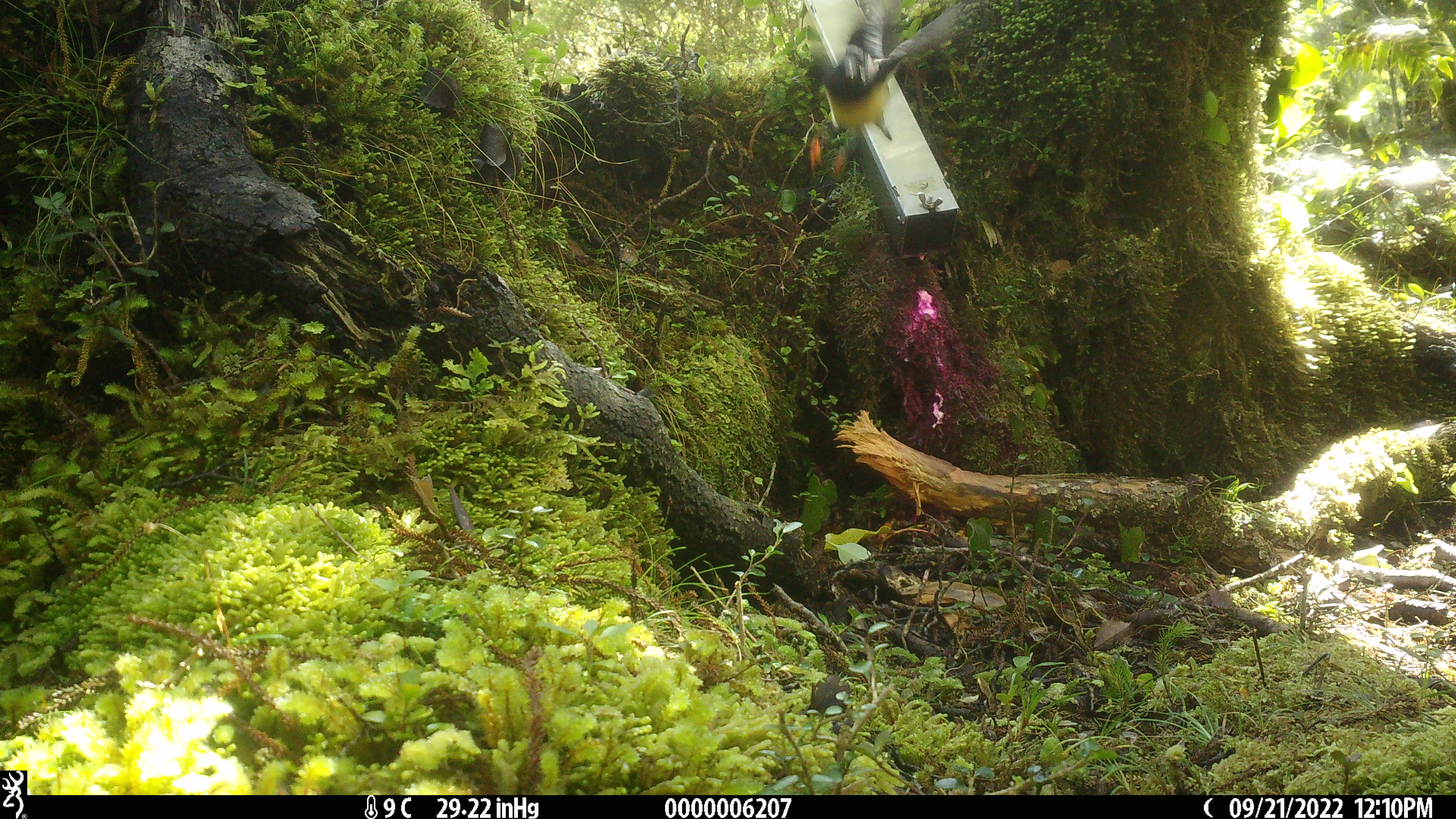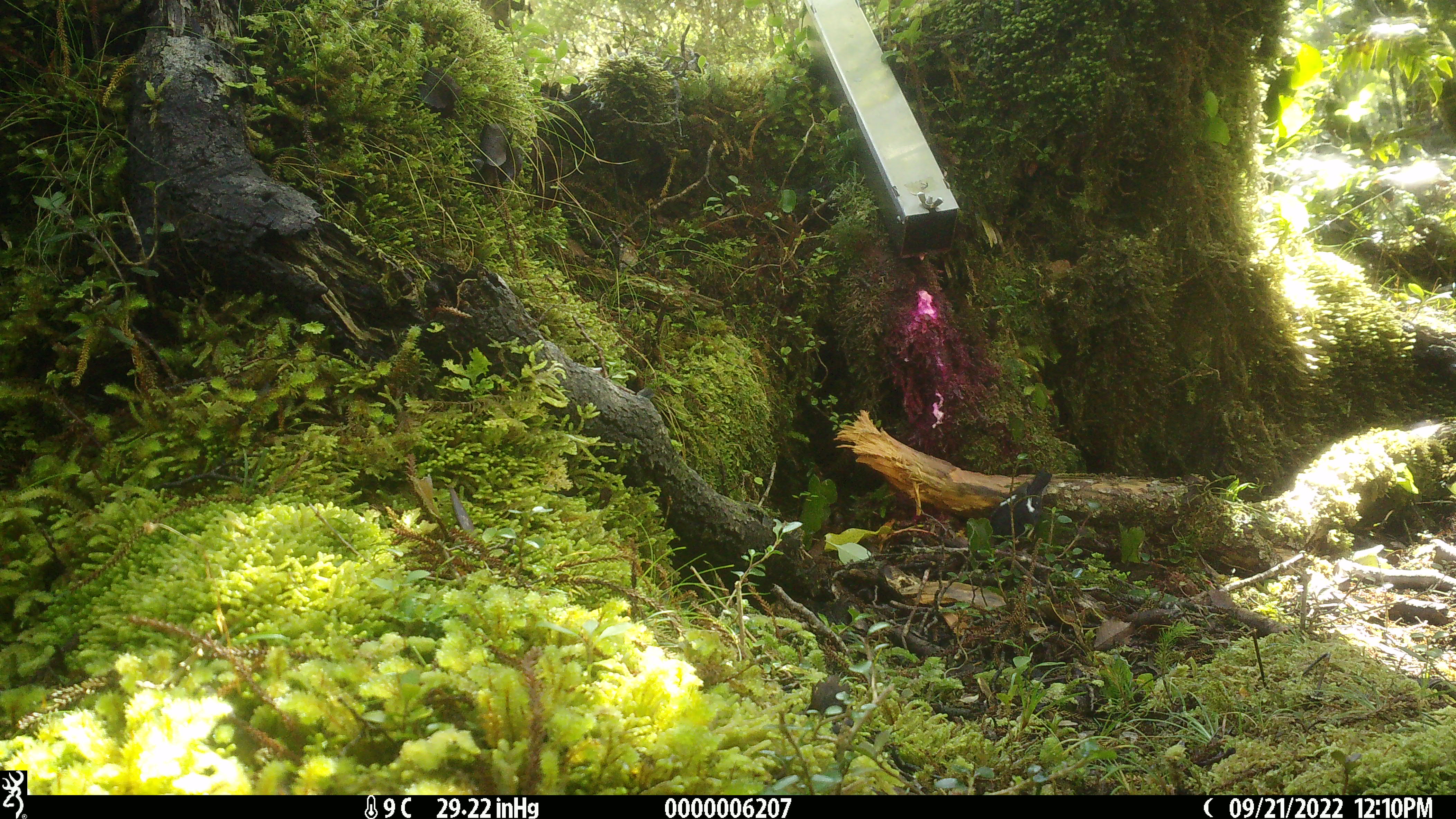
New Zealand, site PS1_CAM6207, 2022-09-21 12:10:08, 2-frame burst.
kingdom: Animalia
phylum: Chordata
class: Aves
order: Passeriformes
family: Petroicidae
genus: Petroica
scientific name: Petroica macrocephala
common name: tomtit